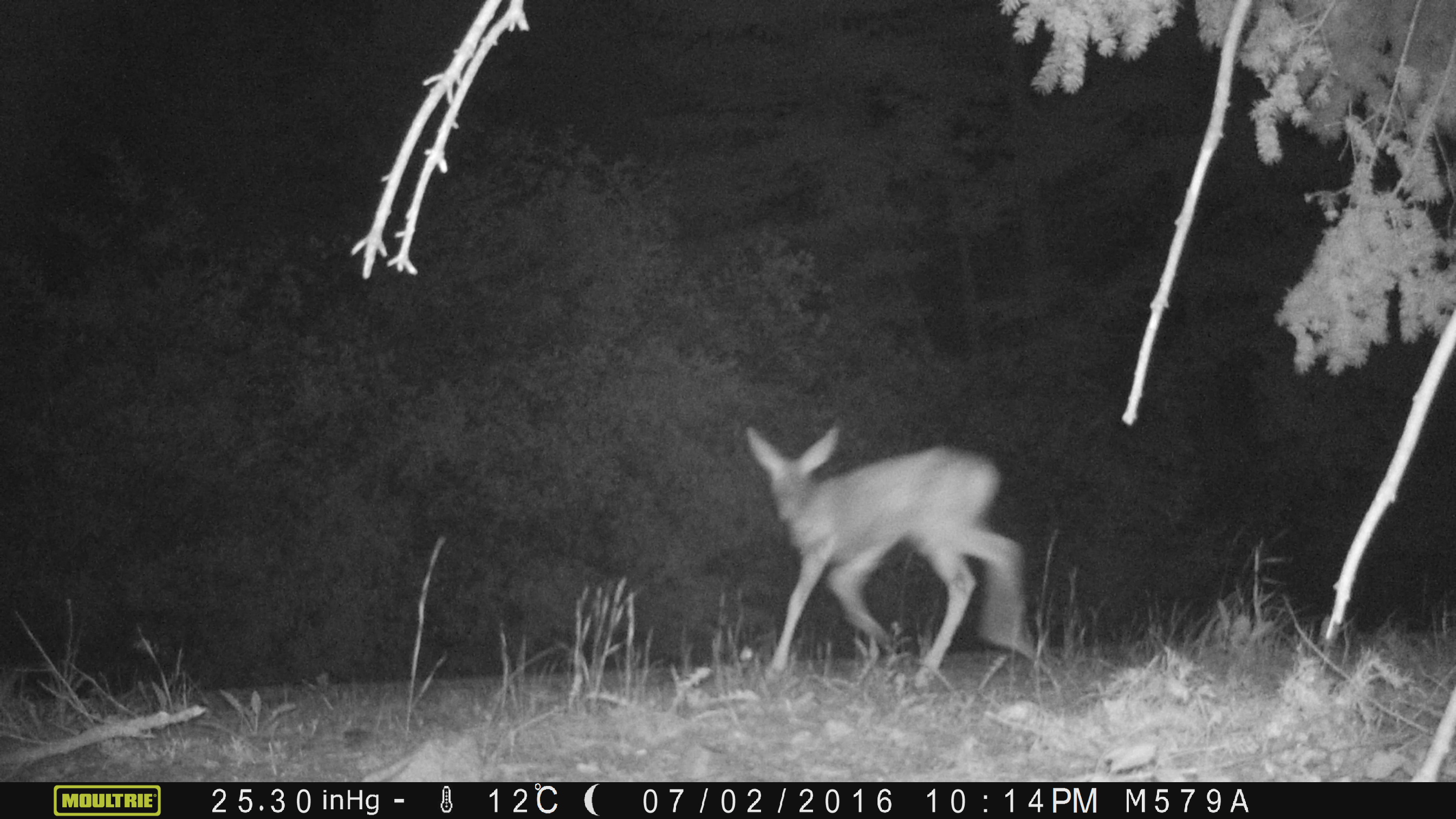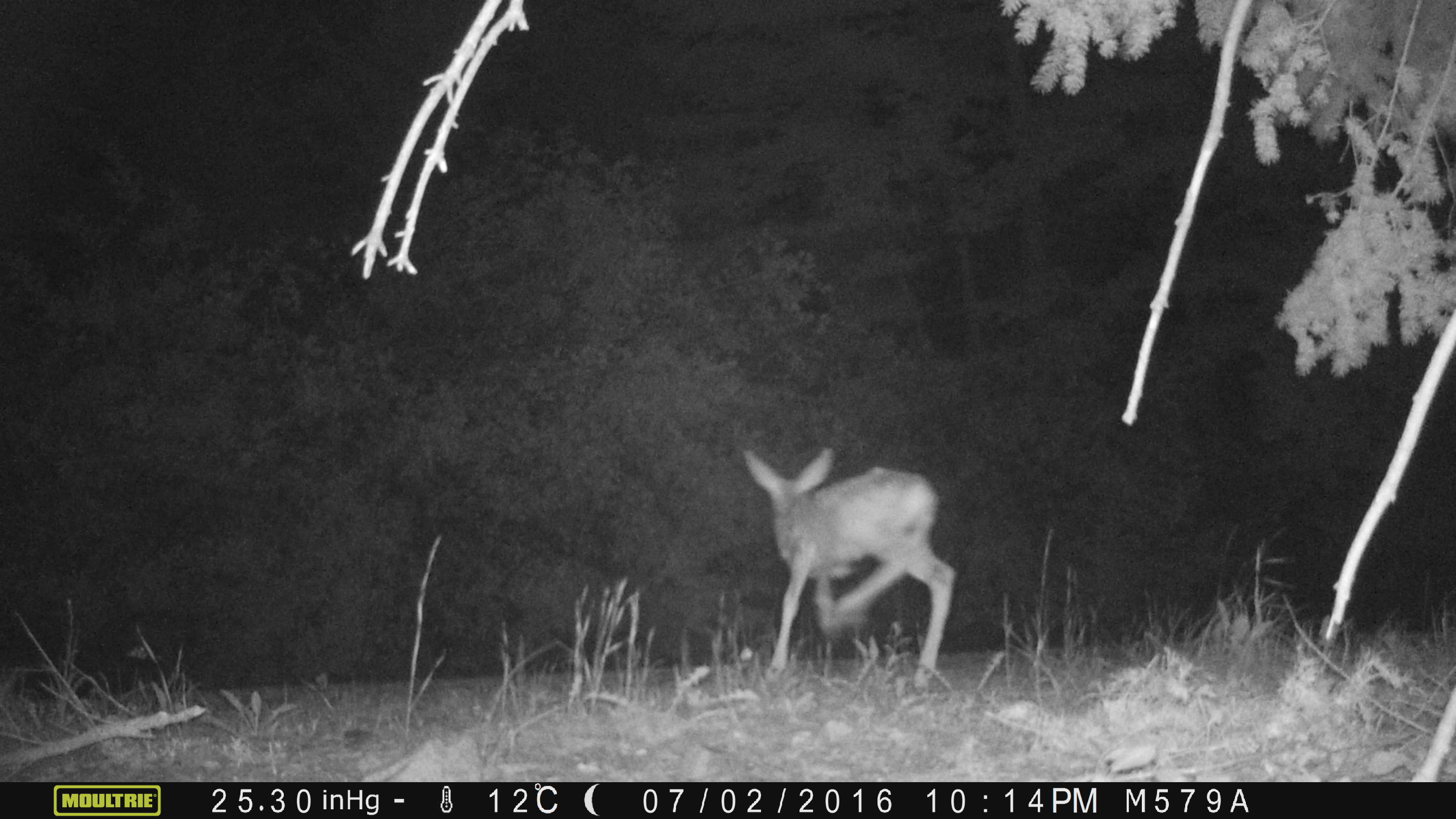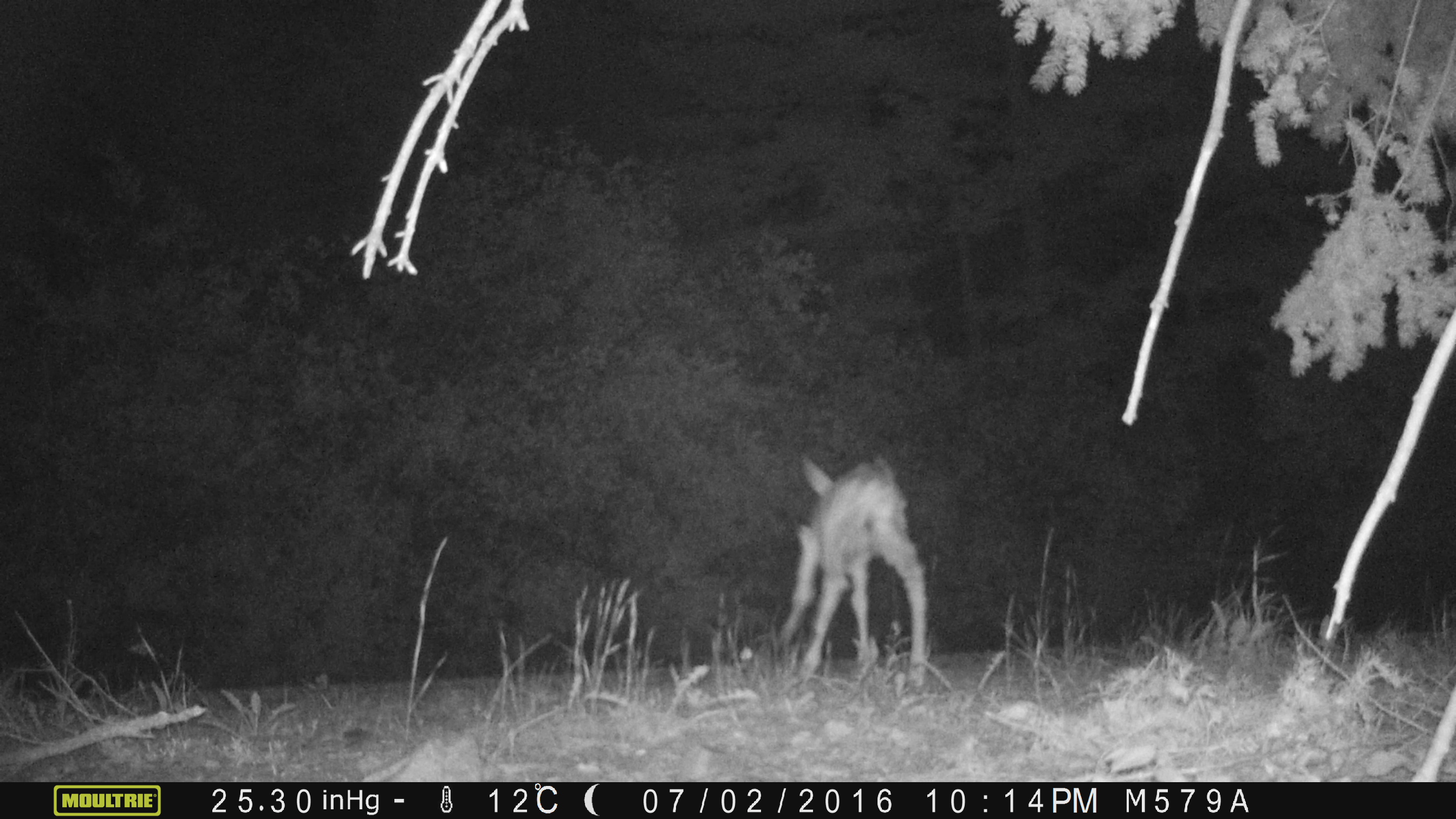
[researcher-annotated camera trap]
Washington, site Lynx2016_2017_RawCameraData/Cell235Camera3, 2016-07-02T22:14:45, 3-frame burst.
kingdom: Animalia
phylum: Chordata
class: Mammalia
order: Artiodactyla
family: Cervidae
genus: Odocoileus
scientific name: Odocoileus hemionus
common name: mule deer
Odocoileus hemionus (mule deer). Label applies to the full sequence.